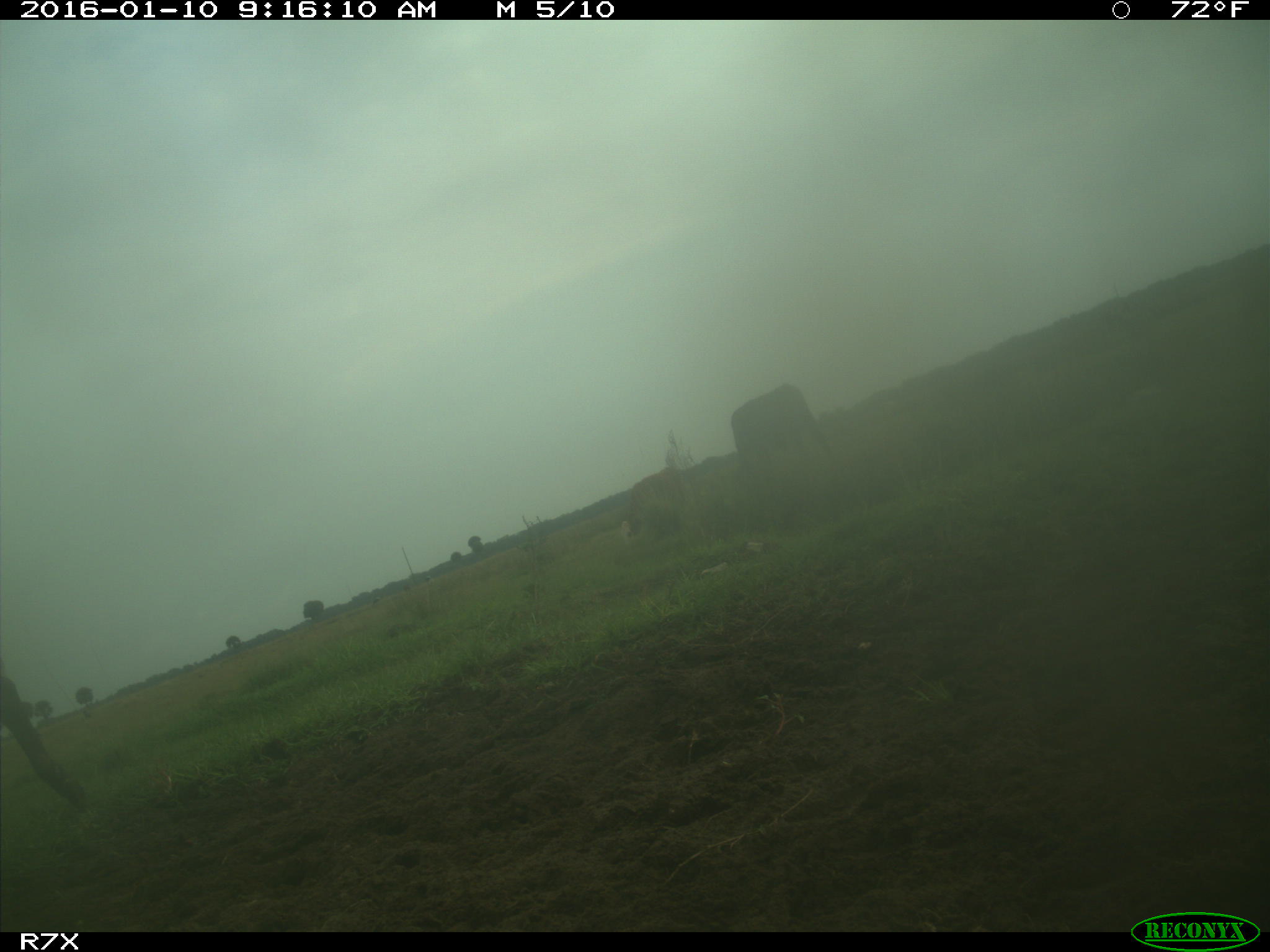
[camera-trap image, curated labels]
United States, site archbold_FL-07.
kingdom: Animalia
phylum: Chordata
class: Mammalia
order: Artiodactyla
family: Bovidae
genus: Bos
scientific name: Bos taurus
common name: domestic cow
Bos taurus (domestic cow).